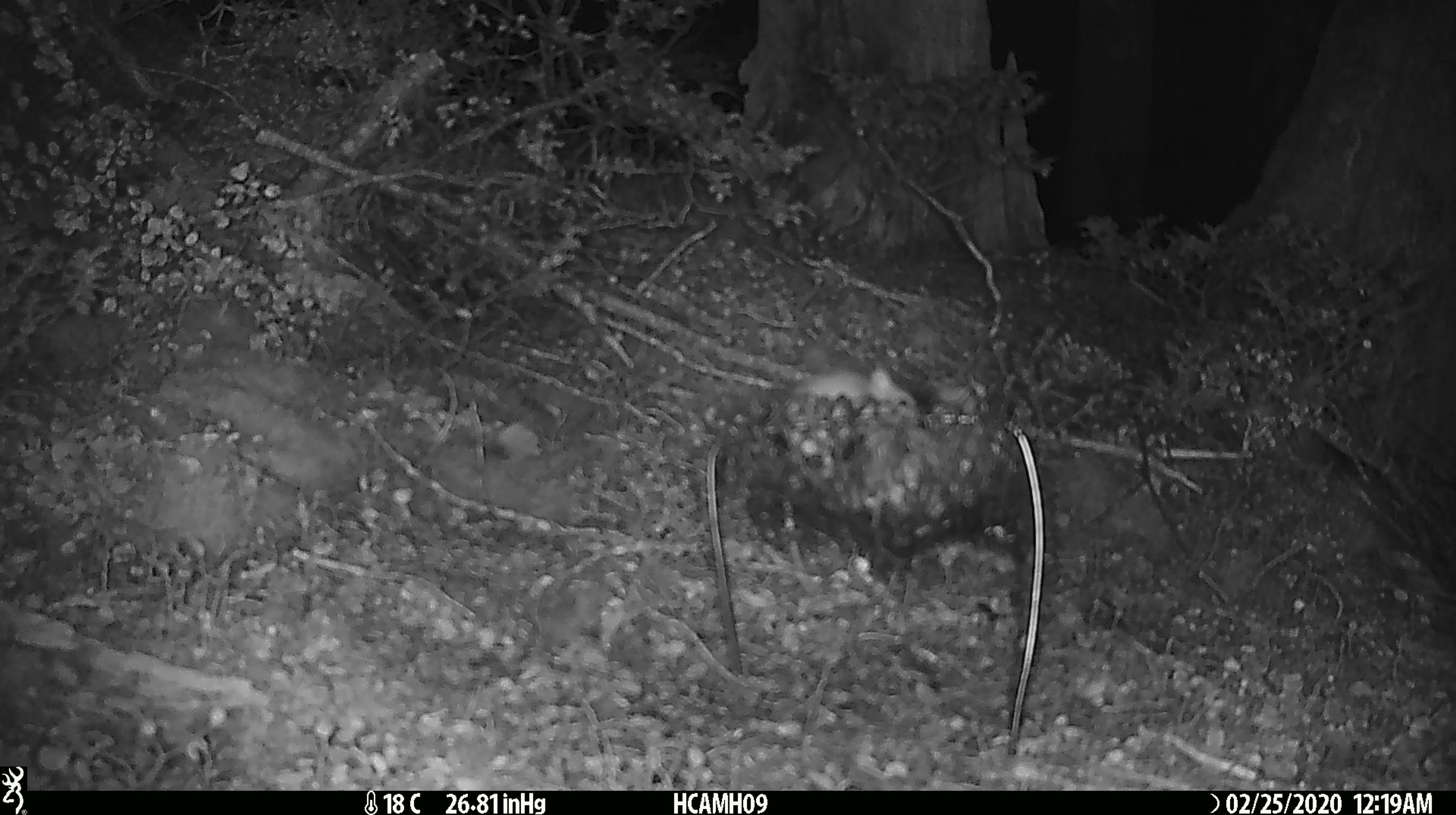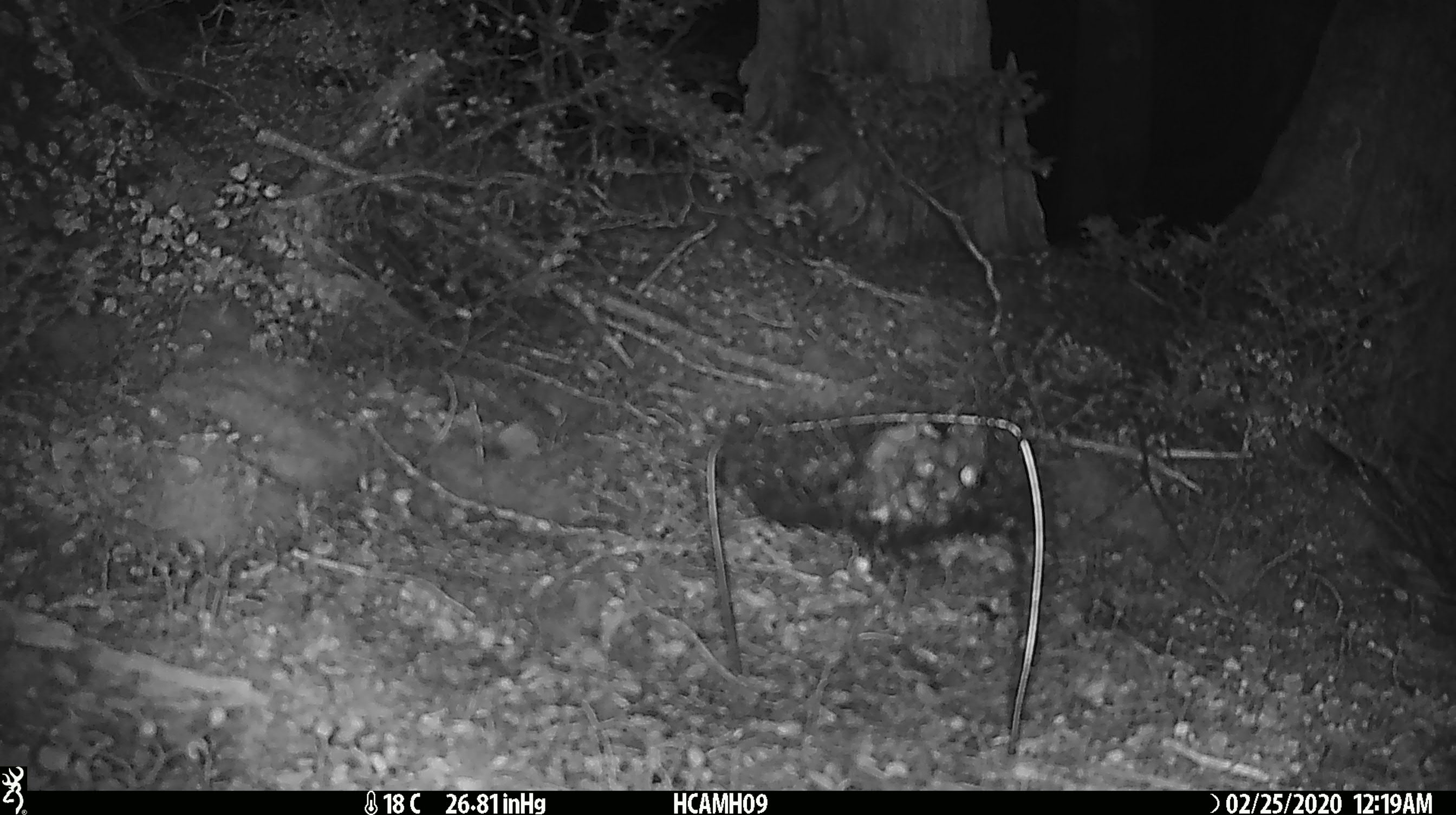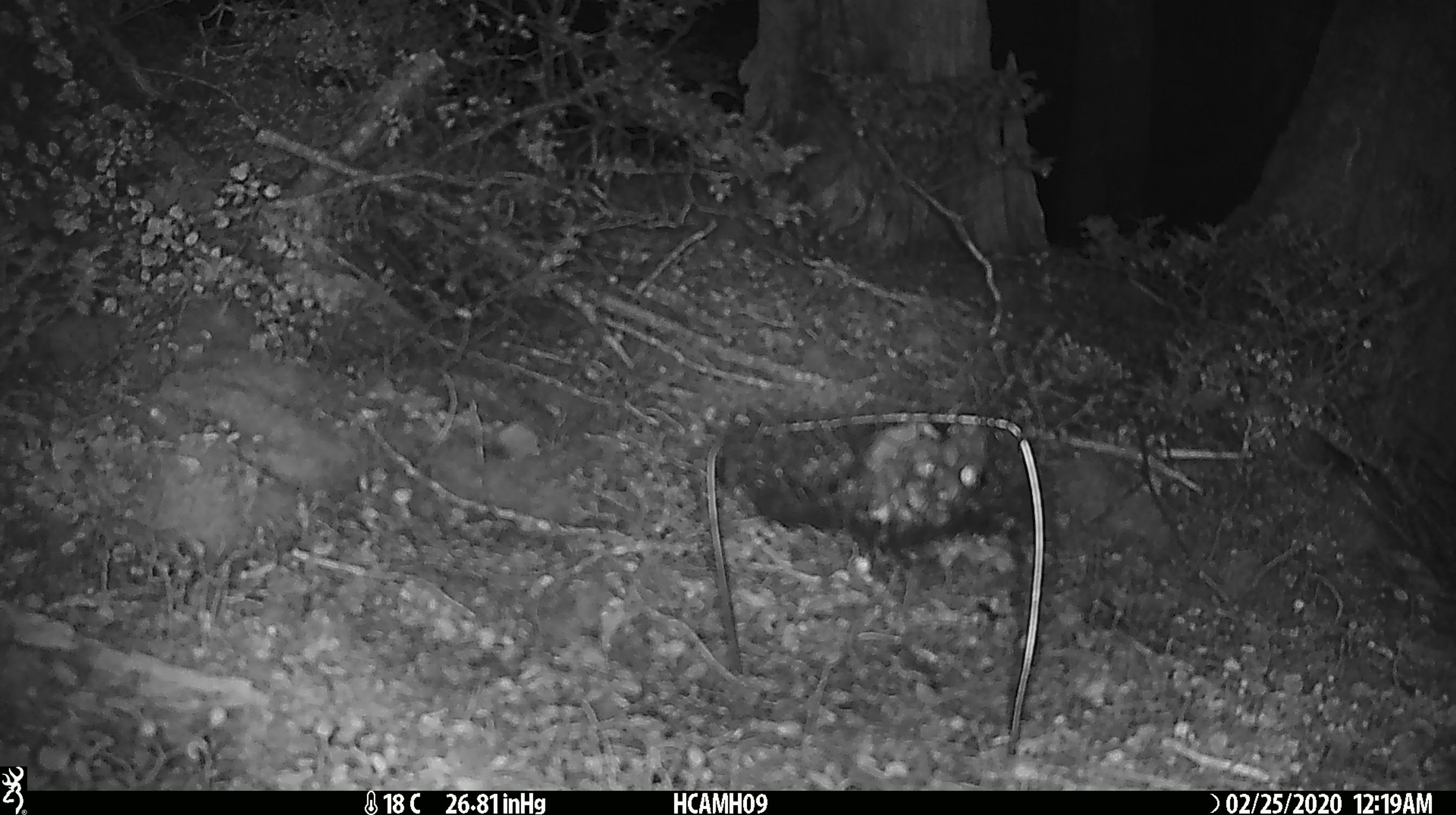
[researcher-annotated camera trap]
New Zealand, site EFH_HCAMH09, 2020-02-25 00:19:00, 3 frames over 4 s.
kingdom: Animalia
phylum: Chordata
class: Mammalia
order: Rodentia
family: Muridae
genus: Mus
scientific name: Mus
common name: mouse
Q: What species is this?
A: Mouse (Mus).